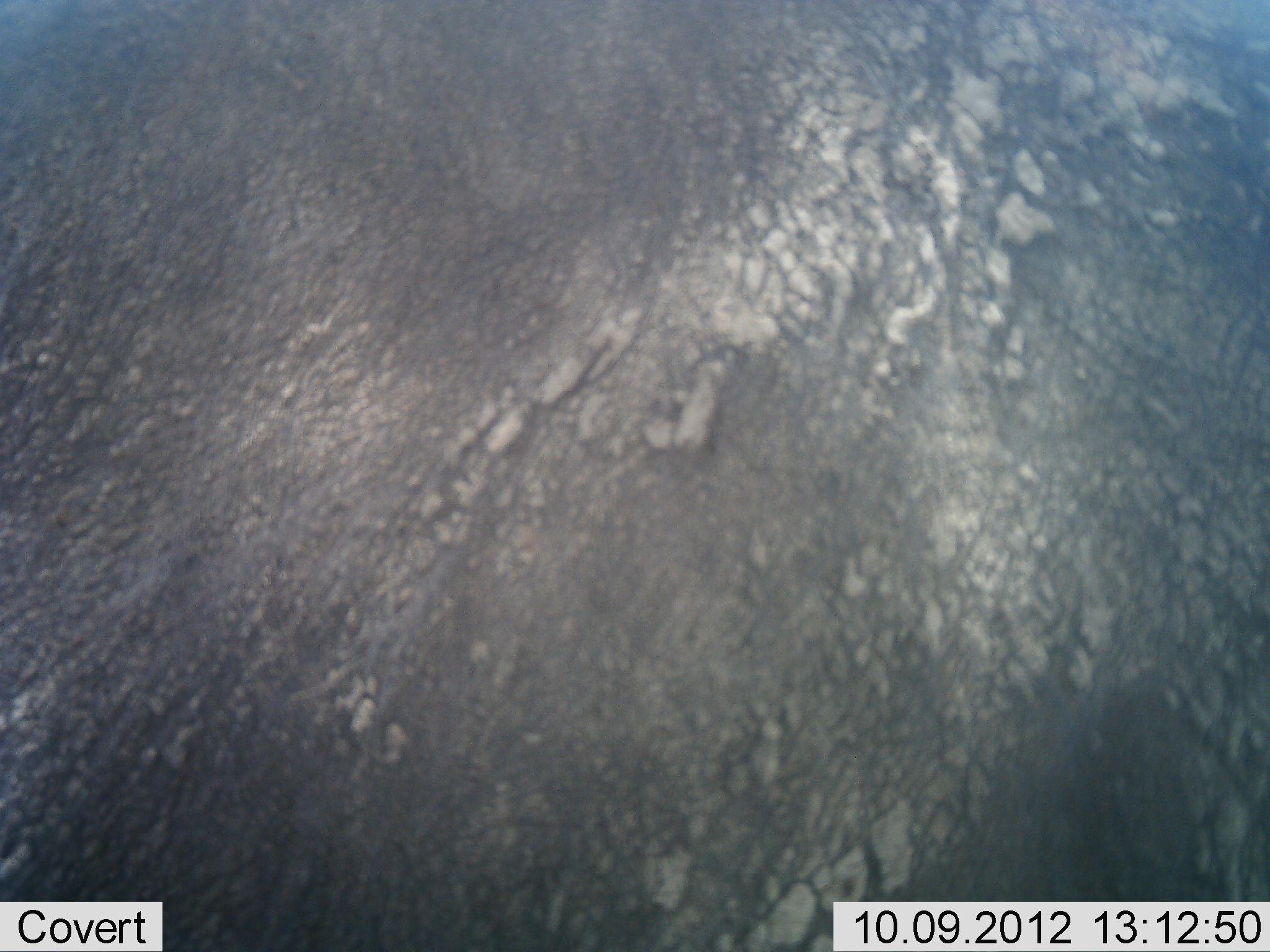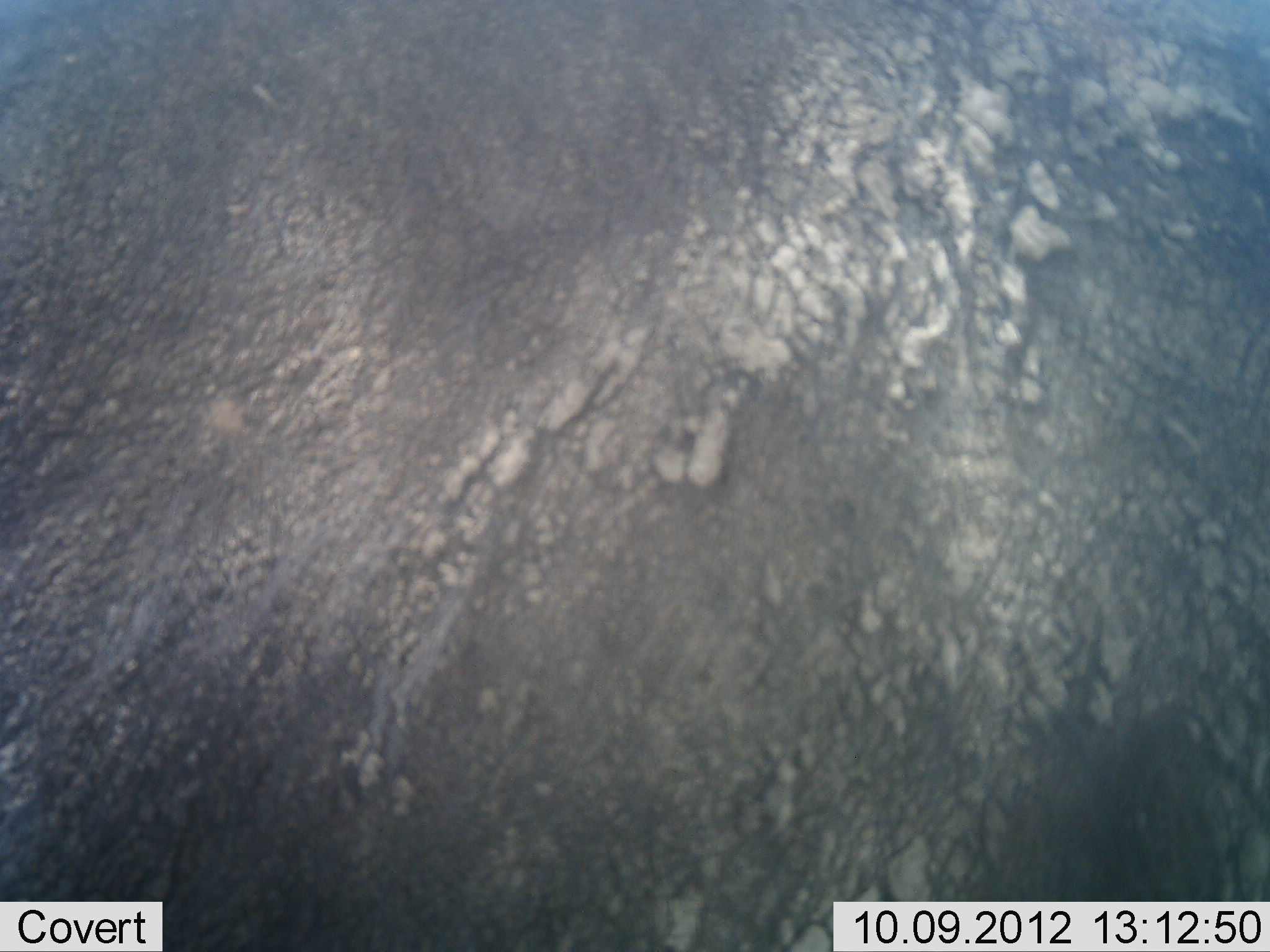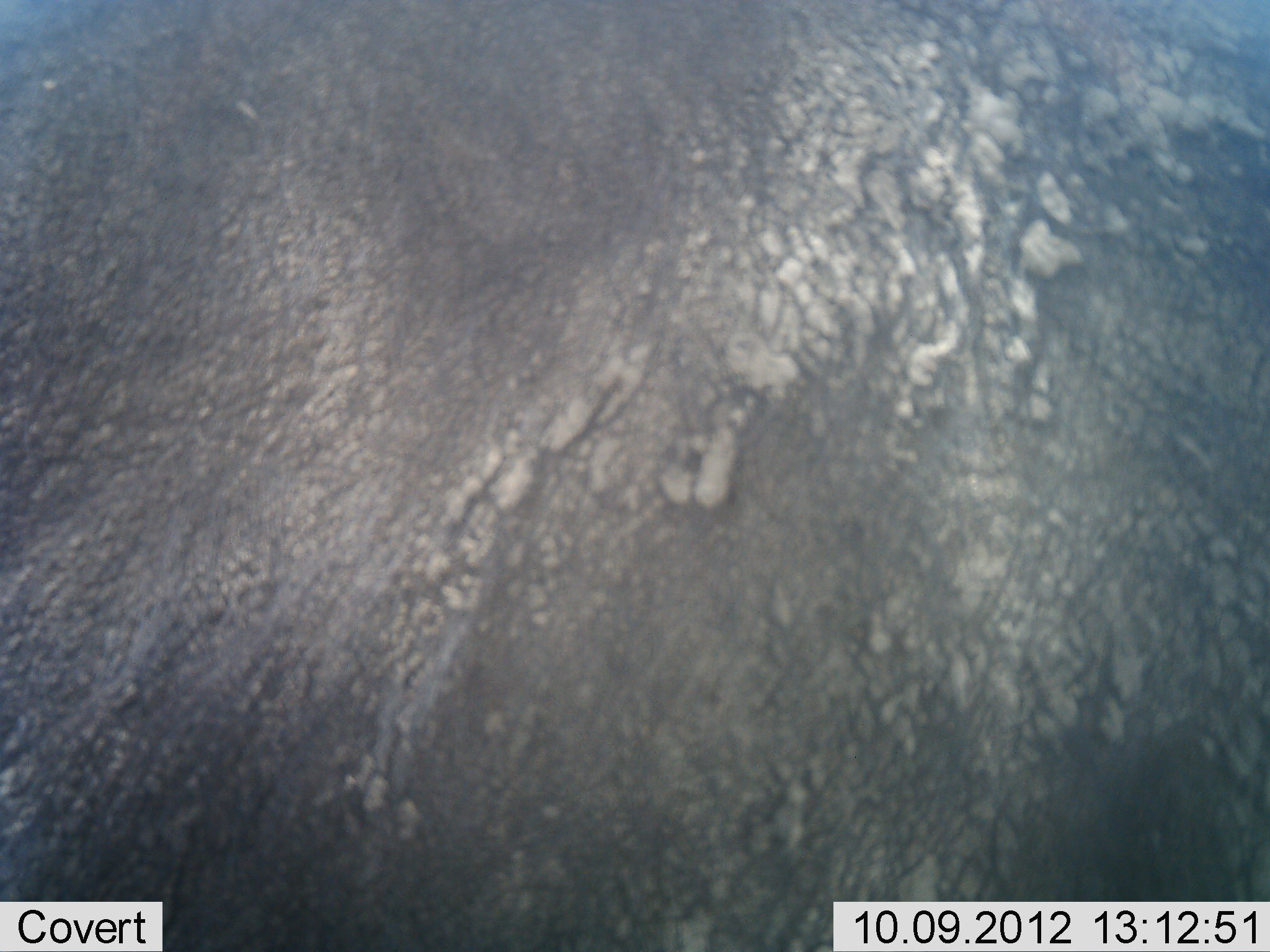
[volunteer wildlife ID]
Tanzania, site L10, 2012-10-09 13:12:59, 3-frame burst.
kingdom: Animalia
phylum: Chordata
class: Mammalia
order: Artiodactyla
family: Bovidae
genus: Syncerus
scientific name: Syncerus caffer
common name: cape buffalo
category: buffalo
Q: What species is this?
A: Buffalo (cape buffalo) (Syncerus caffer).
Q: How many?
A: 1.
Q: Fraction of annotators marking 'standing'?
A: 100%.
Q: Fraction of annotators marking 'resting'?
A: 0%.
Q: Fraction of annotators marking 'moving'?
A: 0%.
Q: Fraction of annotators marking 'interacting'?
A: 0%.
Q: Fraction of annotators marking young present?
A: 0%.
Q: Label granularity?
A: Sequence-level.